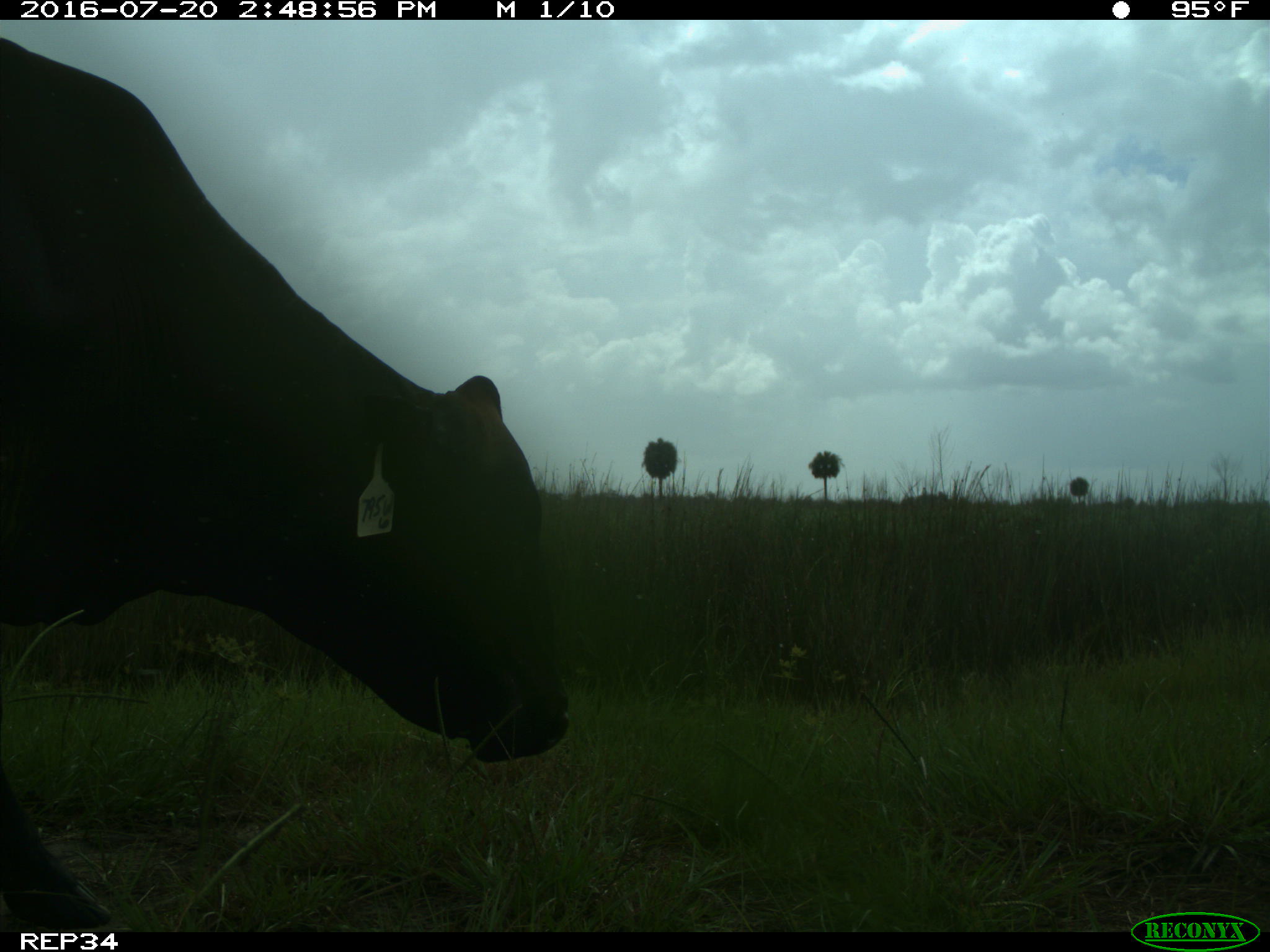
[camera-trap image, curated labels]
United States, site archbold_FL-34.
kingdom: Animalia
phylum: Chordata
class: Mammalia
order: Artiodactyla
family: Bovidae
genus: Bos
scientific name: Bos taurus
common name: domestic cow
Bos taurus (domestic cow).